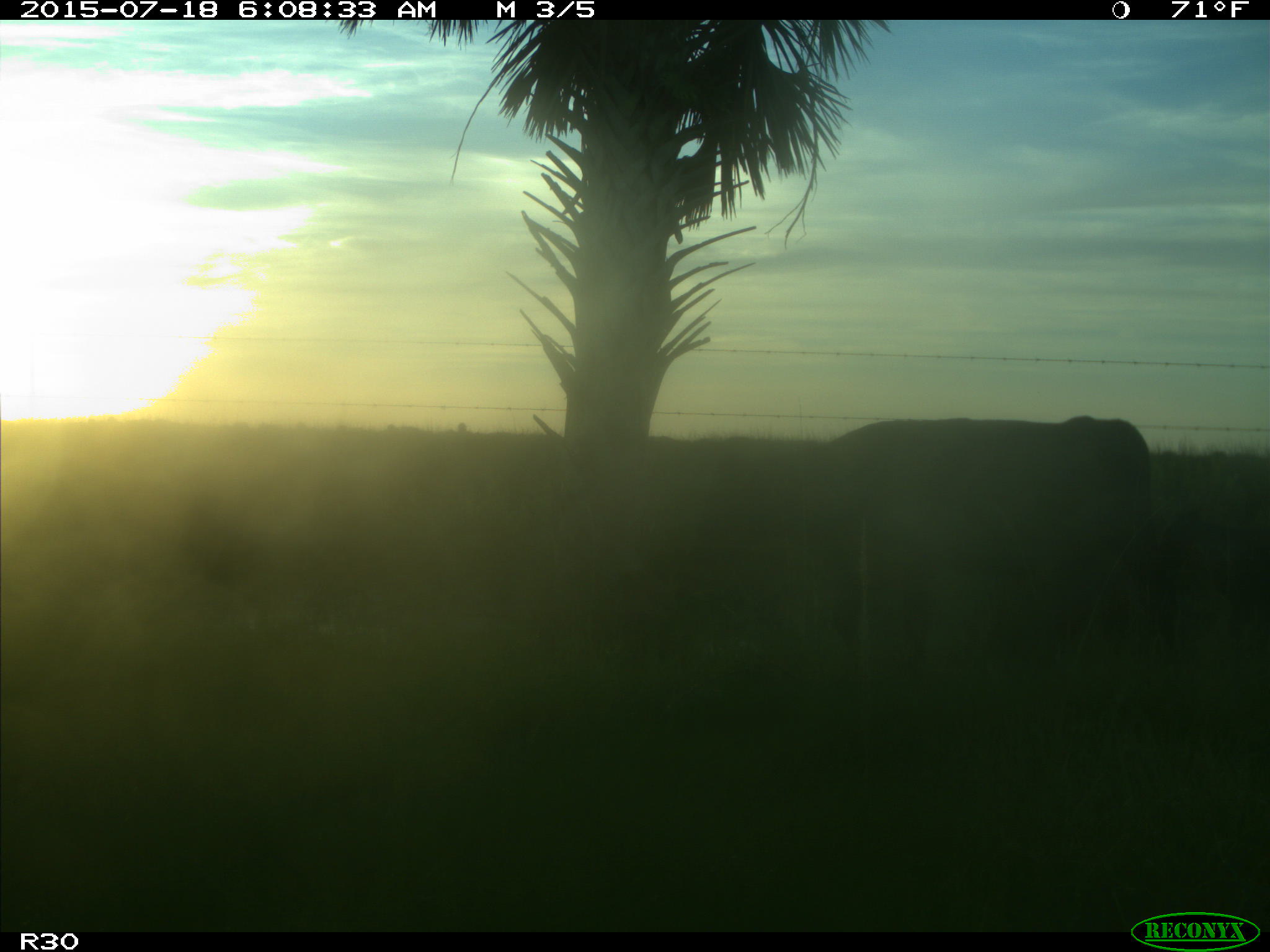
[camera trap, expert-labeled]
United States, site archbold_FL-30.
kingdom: Animalia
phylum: Chordata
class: Mammalia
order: Artiodactyla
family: Bovidae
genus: Bos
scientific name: Bos taurus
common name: domestic cow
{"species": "Bos taurus (domestic cow)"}